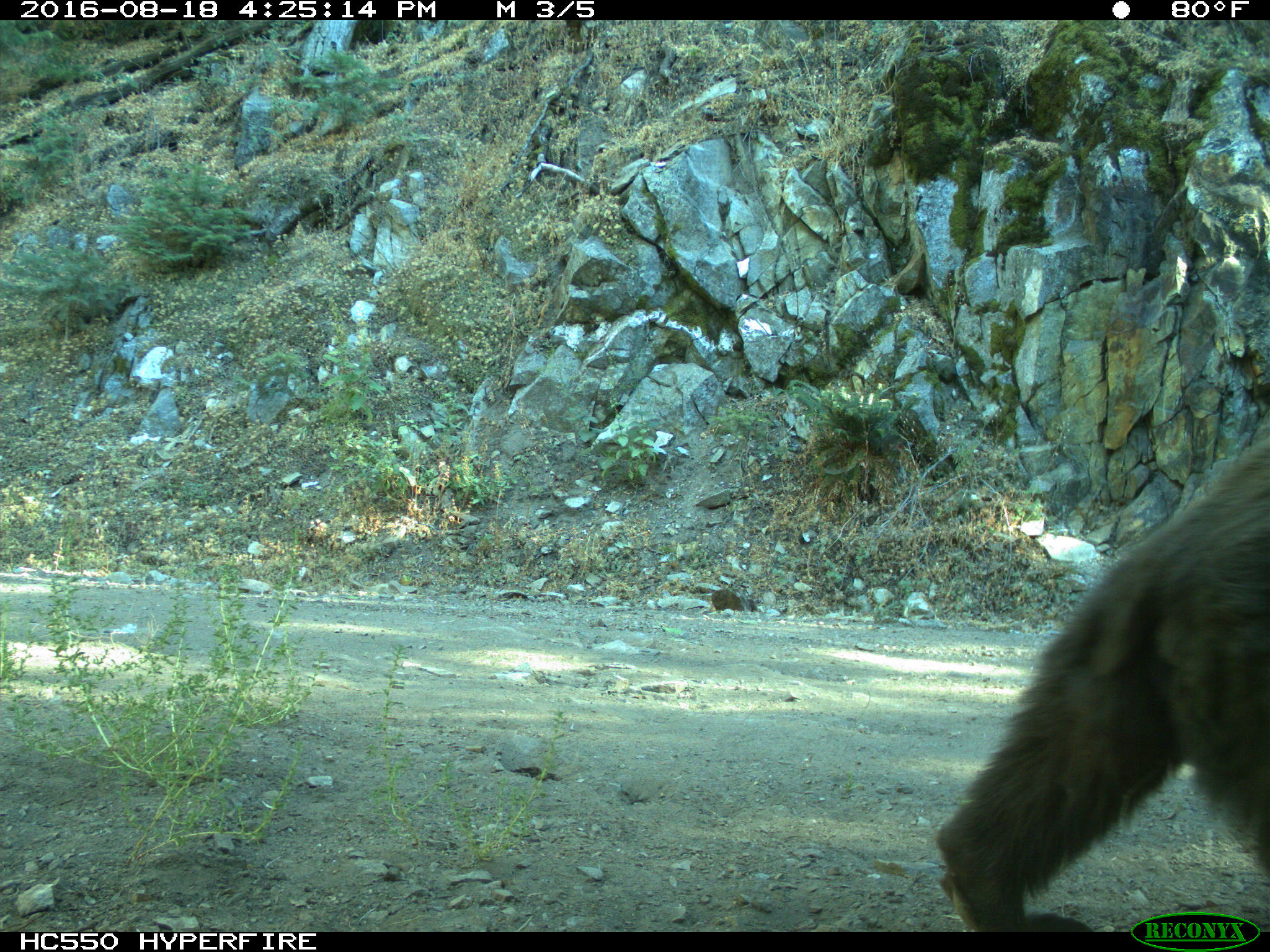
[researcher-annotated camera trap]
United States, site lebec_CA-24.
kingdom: Animalia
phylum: Chordata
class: Mammalia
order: Carnivora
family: Ursidae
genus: Ursus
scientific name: Ursus americanus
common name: american black bear